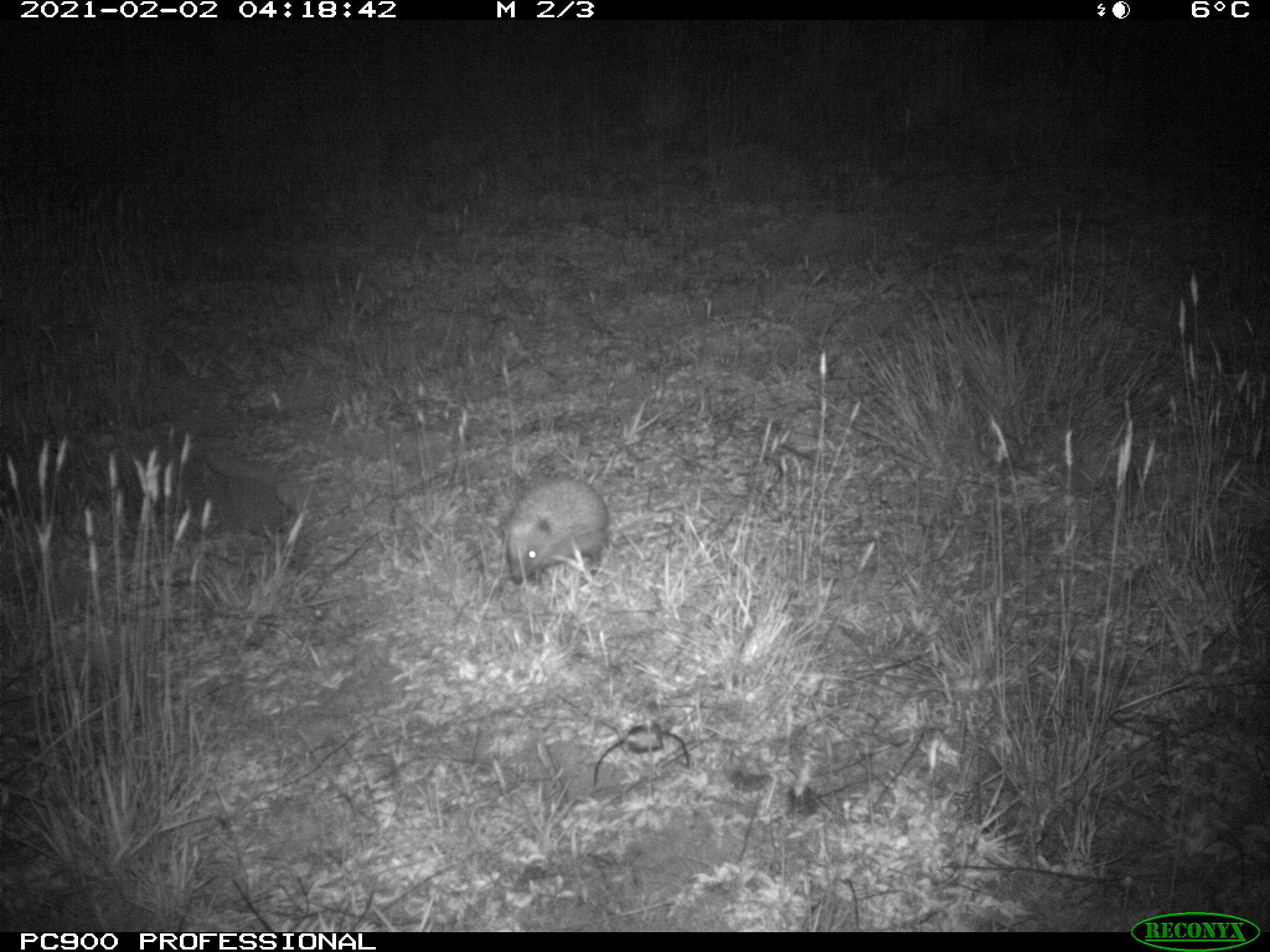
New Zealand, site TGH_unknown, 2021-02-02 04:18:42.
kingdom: Animalia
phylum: Chordata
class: Mammalia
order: Eulipotyphla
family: Erinaceidae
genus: Erinaceus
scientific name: Erinaceus europaeus europaeus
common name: european hedgehog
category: hedgehog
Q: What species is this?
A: Hedgehog (european hedgehog) (Erinaceus europaeus europaeus).